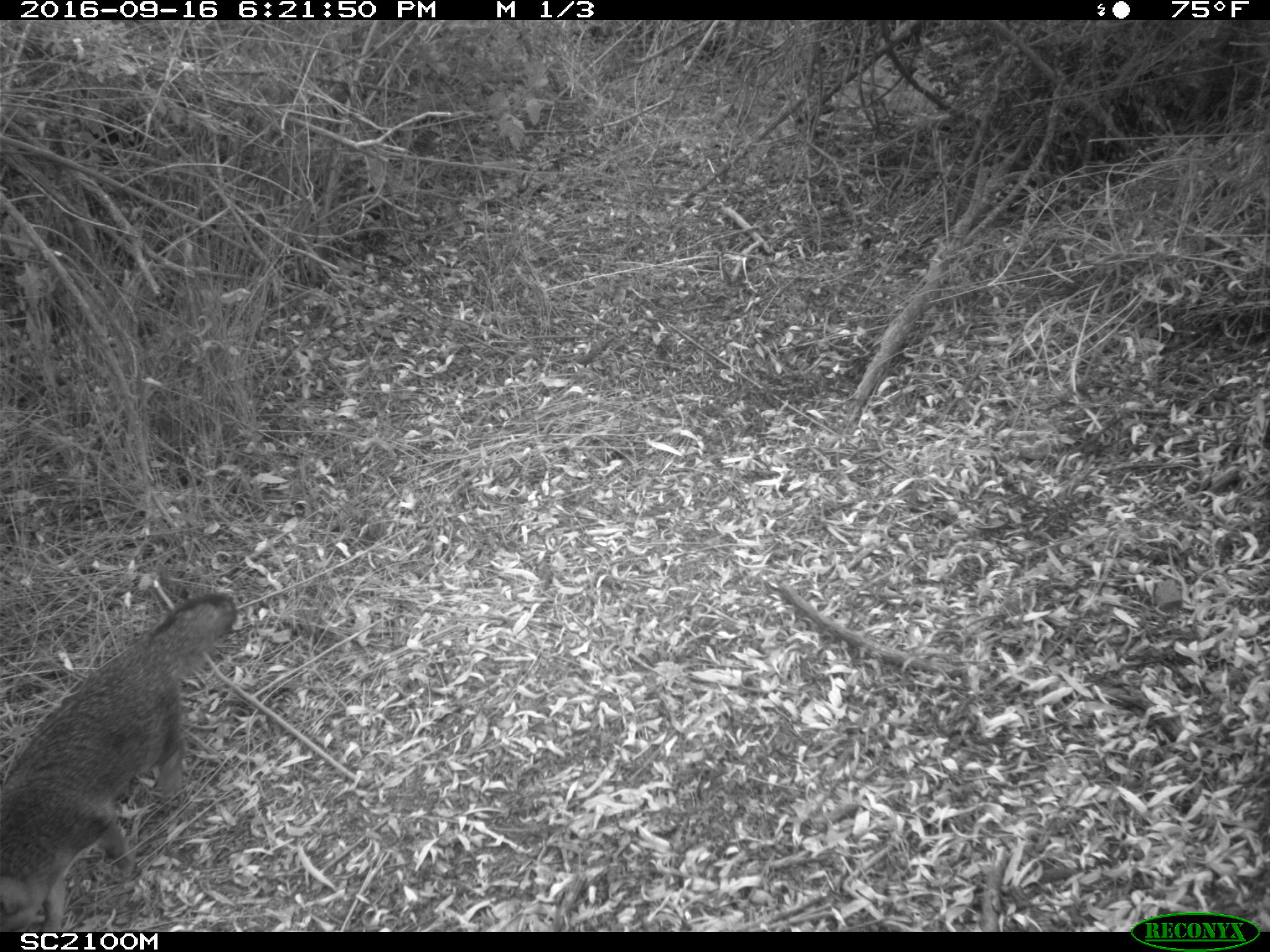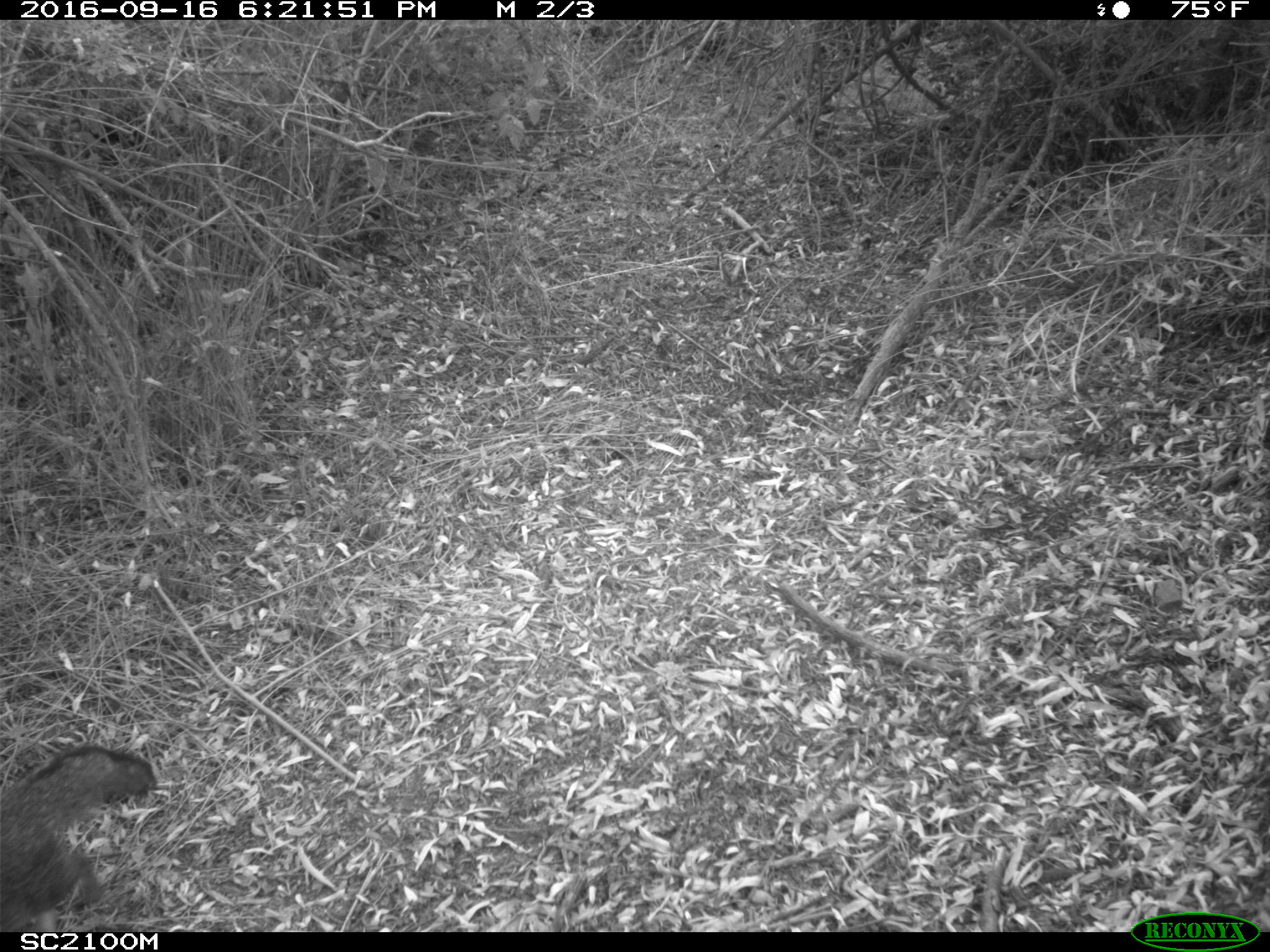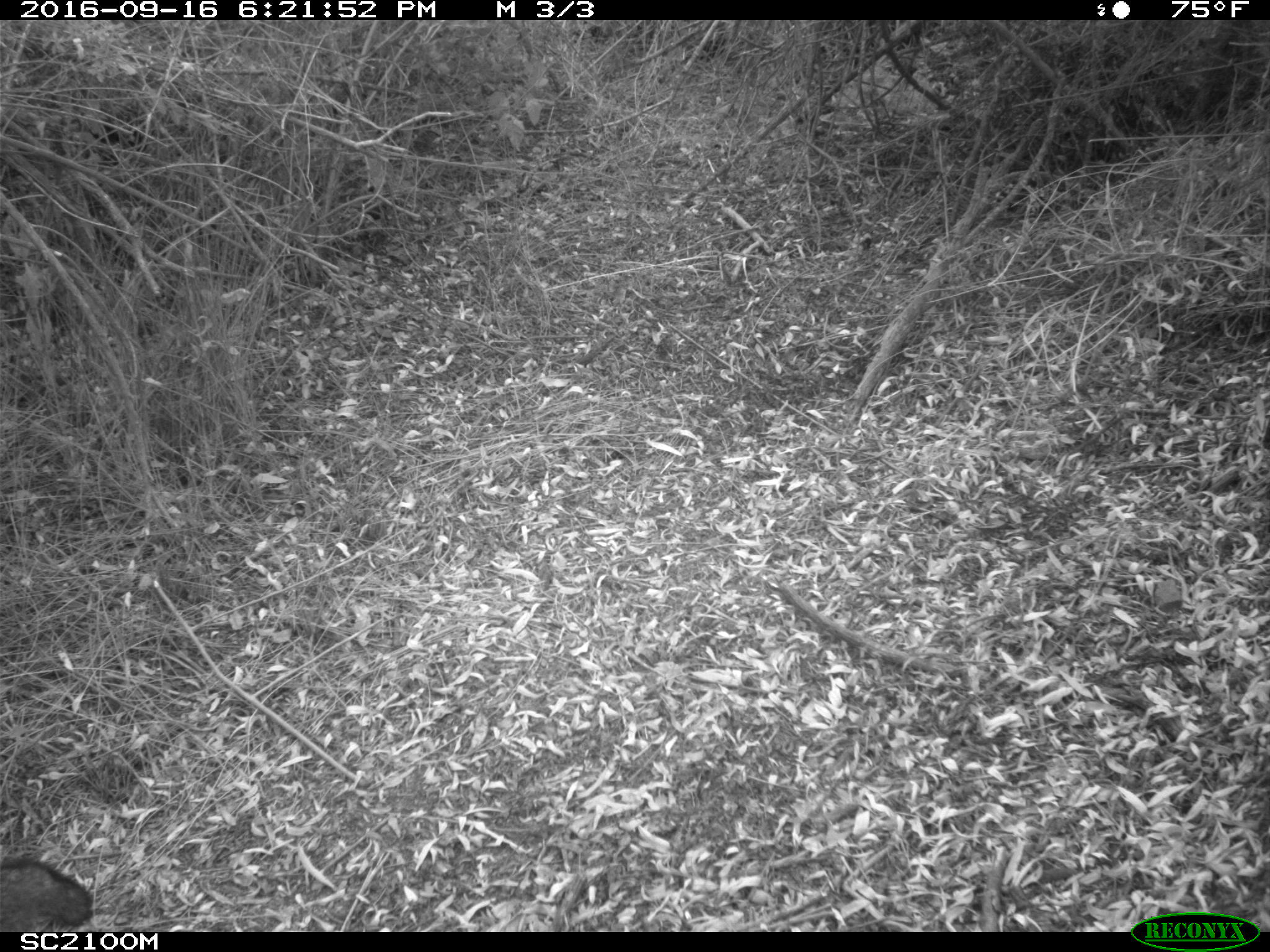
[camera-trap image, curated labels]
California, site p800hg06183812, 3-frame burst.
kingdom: Animalia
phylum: Chordata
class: Mammalia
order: Carnivora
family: Canidae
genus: Urocyon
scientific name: Urocyon littoralis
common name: island fox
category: fox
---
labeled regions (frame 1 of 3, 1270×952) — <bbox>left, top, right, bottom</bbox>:
fox: <bbox>0, 594, 236, 932</bbox>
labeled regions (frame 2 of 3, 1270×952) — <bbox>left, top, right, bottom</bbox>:
fox: <bbox>0, 742, 157, 932</bbox>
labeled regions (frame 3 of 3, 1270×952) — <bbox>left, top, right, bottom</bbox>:
fox: <bbox>0, 856, 91, 935</bbox>